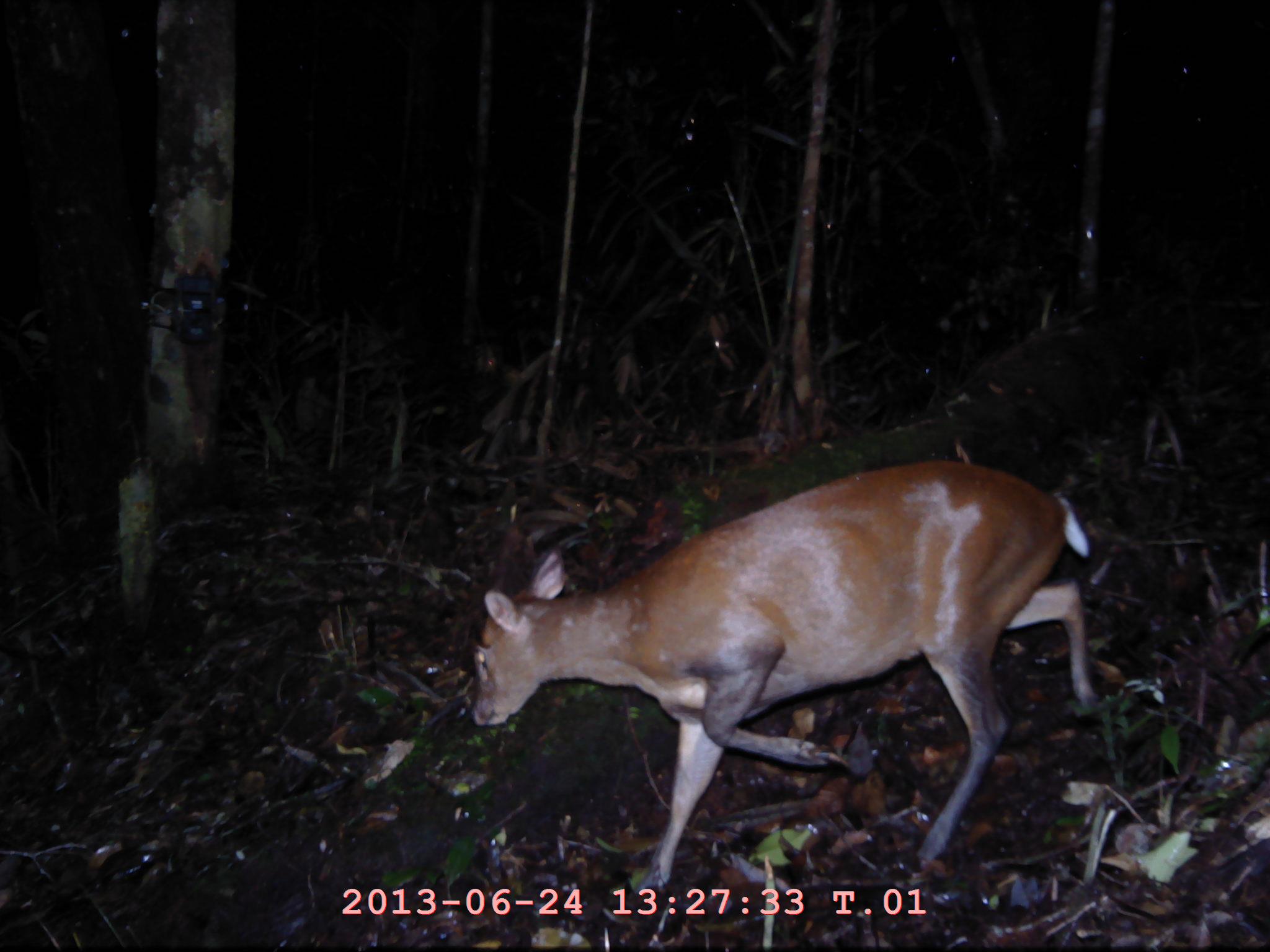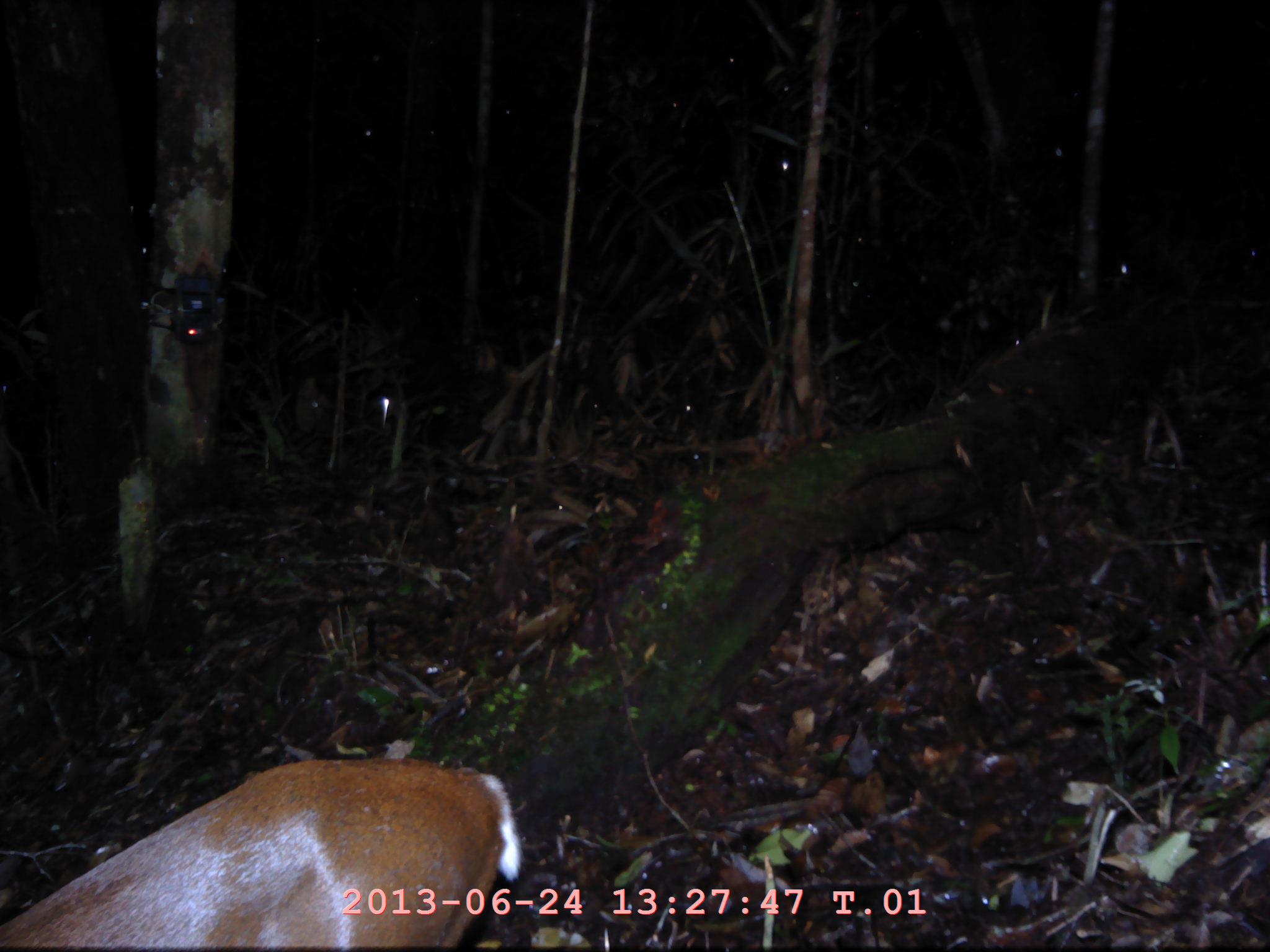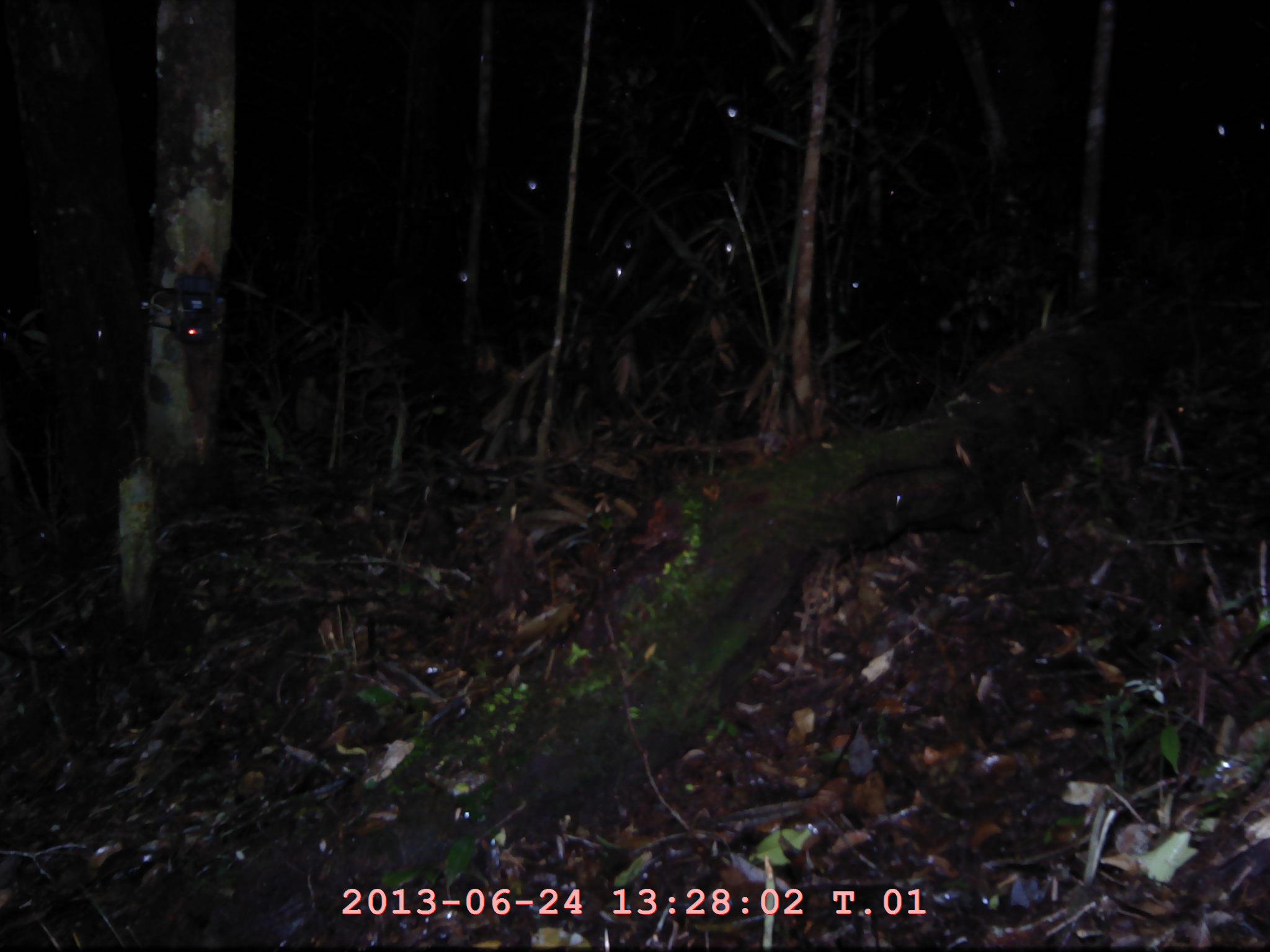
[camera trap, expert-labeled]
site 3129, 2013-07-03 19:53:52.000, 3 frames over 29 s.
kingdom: Animalia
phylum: Chordata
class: Mammalia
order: Artiodactyla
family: Cervidae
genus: Muntiacus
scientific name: Muntiacus muntjak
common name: southern red muntjac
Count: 1.